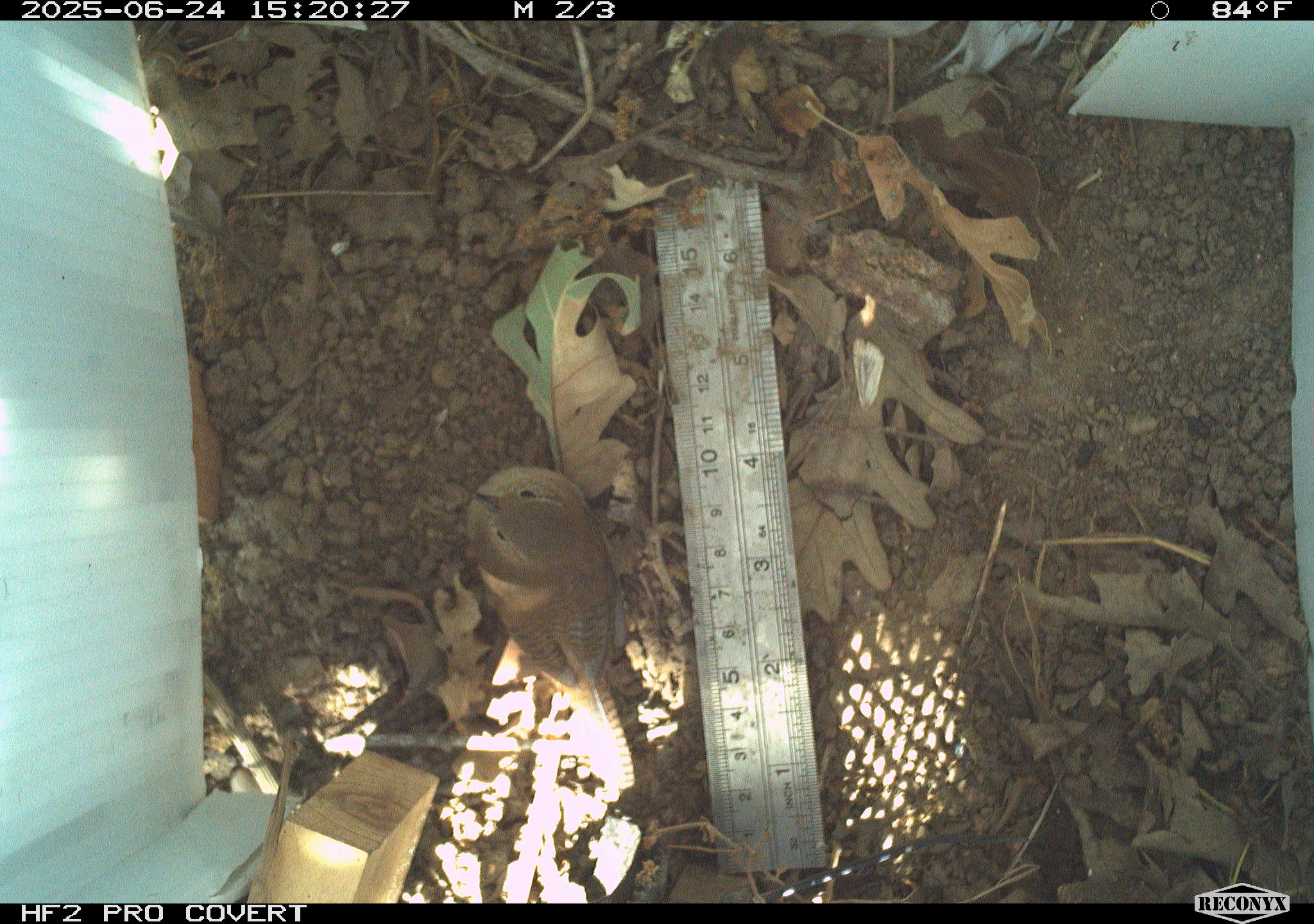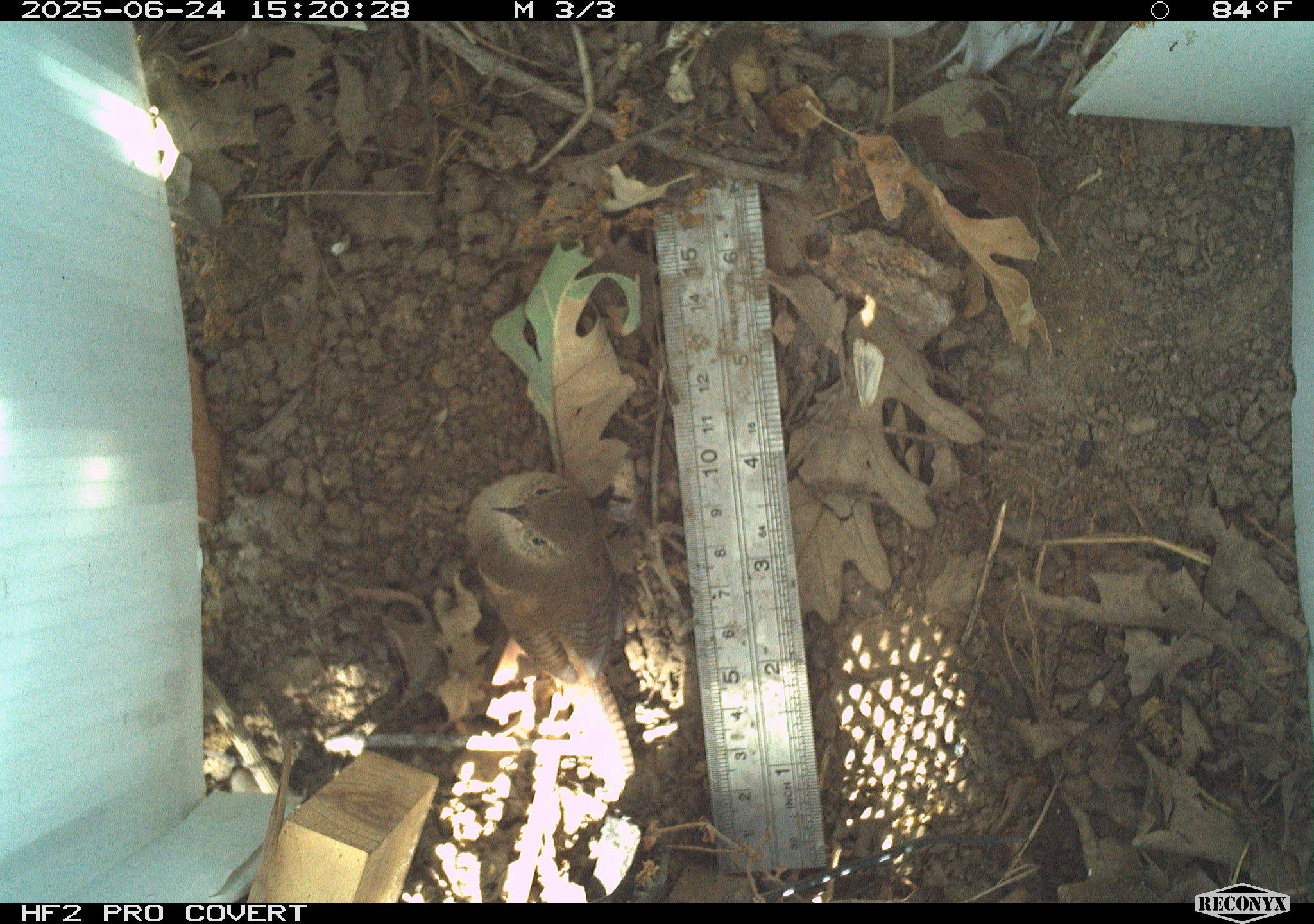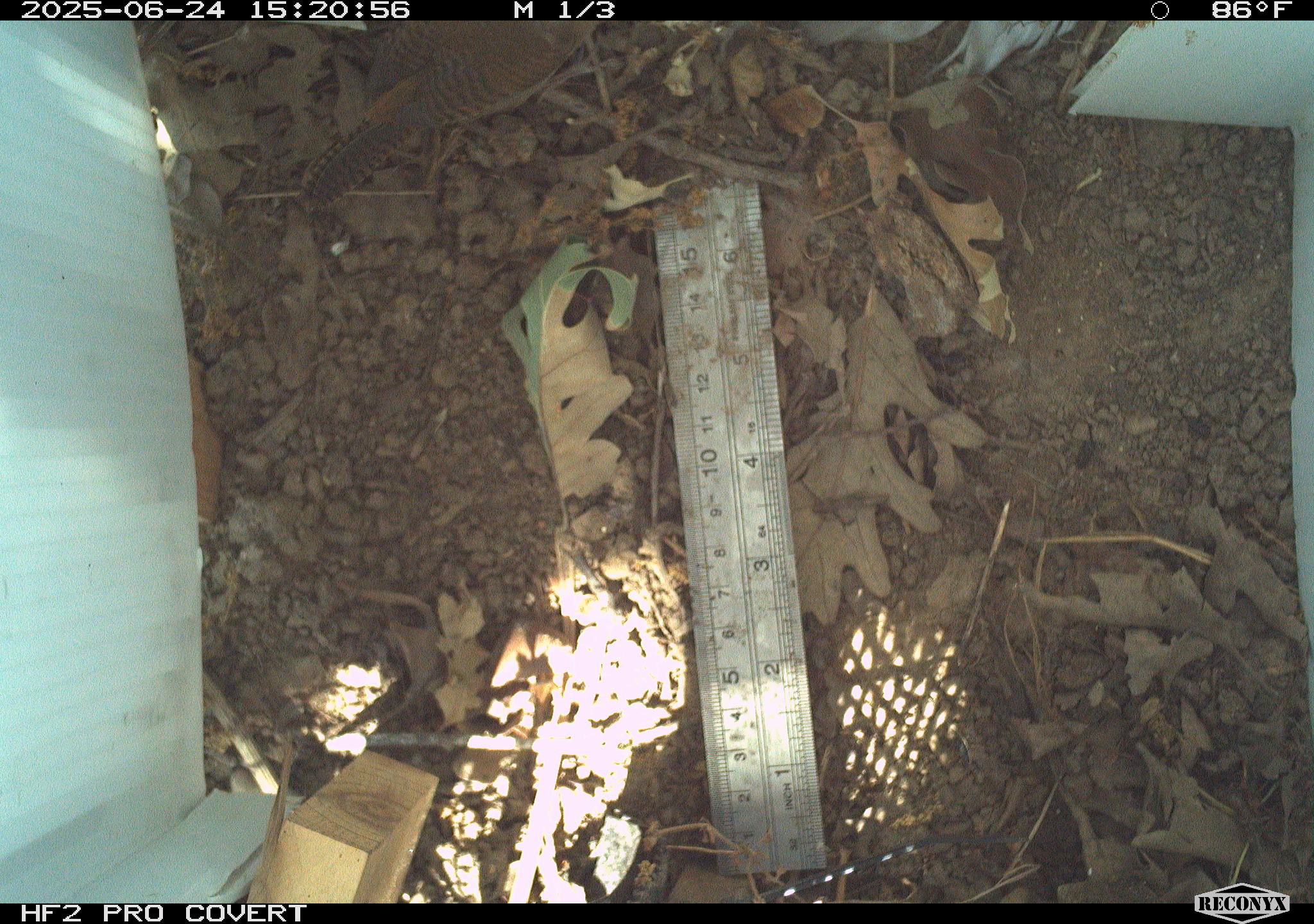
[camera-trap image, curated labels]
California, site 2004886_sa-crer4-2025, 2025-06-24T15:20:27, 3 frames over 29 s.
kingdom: Animalia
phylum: Chordata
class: Aves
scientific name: Aves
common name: bird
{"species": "bird (Aves)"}